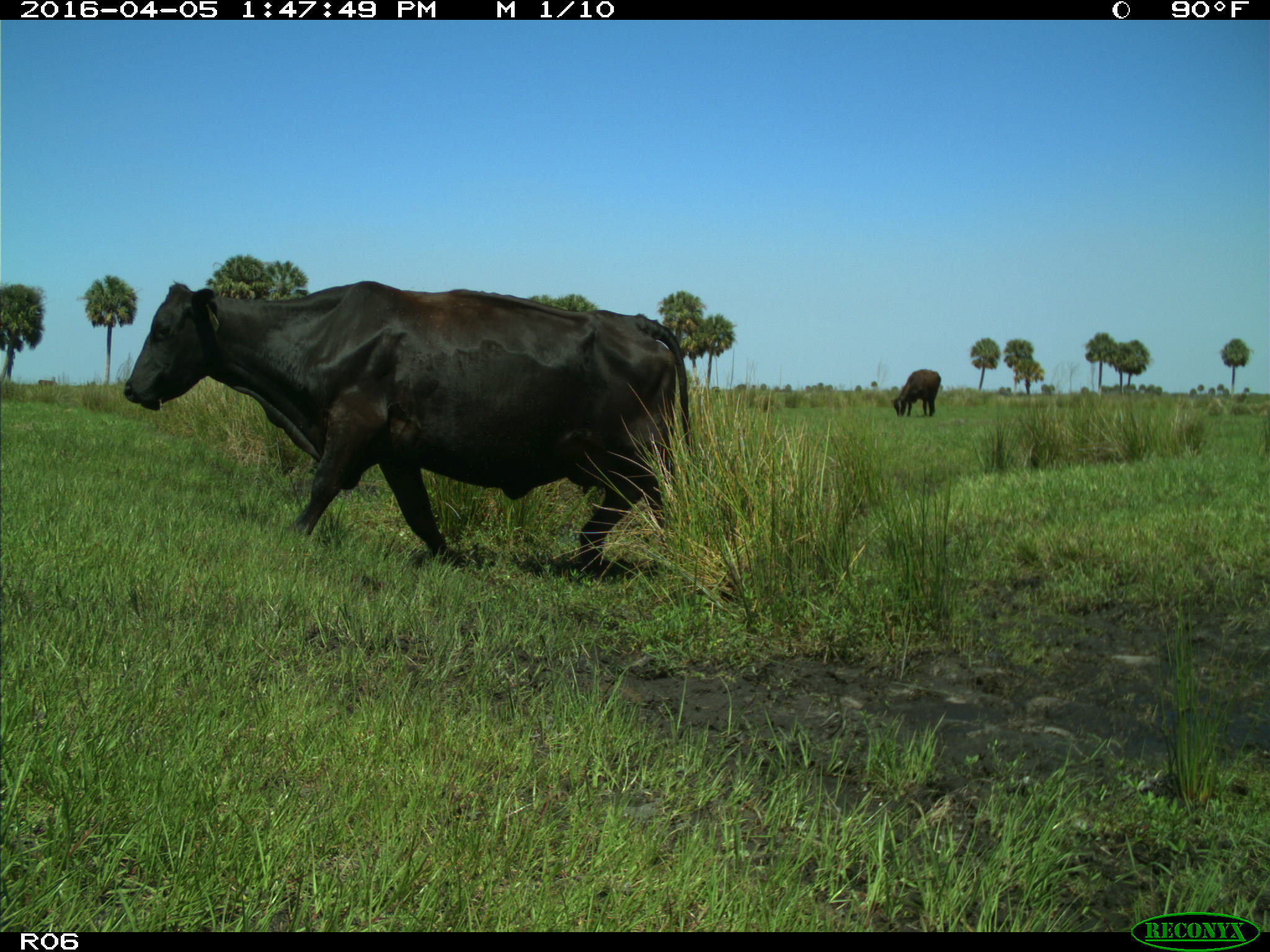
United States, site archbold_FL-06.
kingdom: Animalia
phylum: Chordata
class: Mammalia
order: Artiodactyla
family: Bovidae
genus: Bos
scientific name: Bos taurus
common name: domestic cow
Bos taurus (domestic cow).